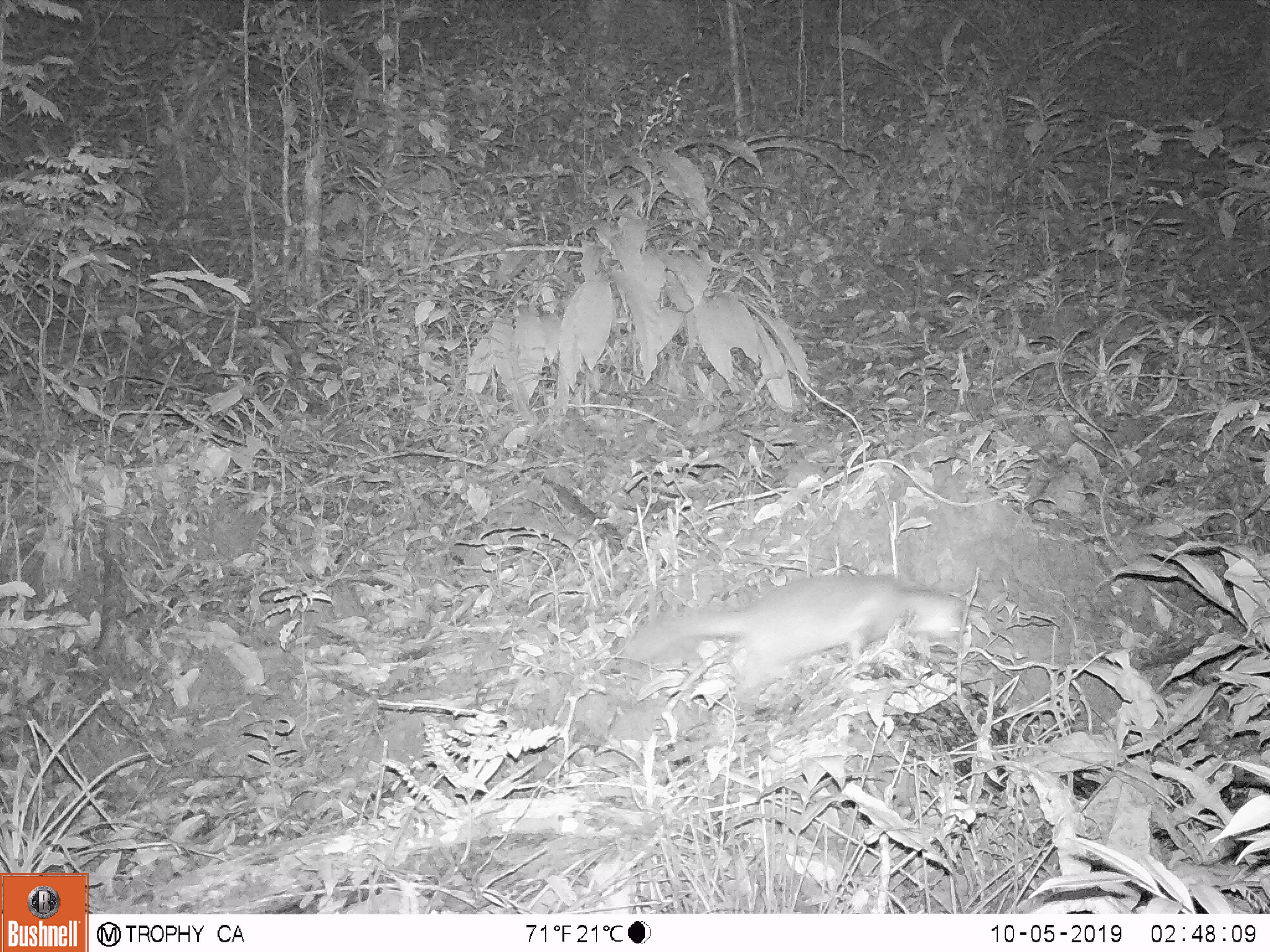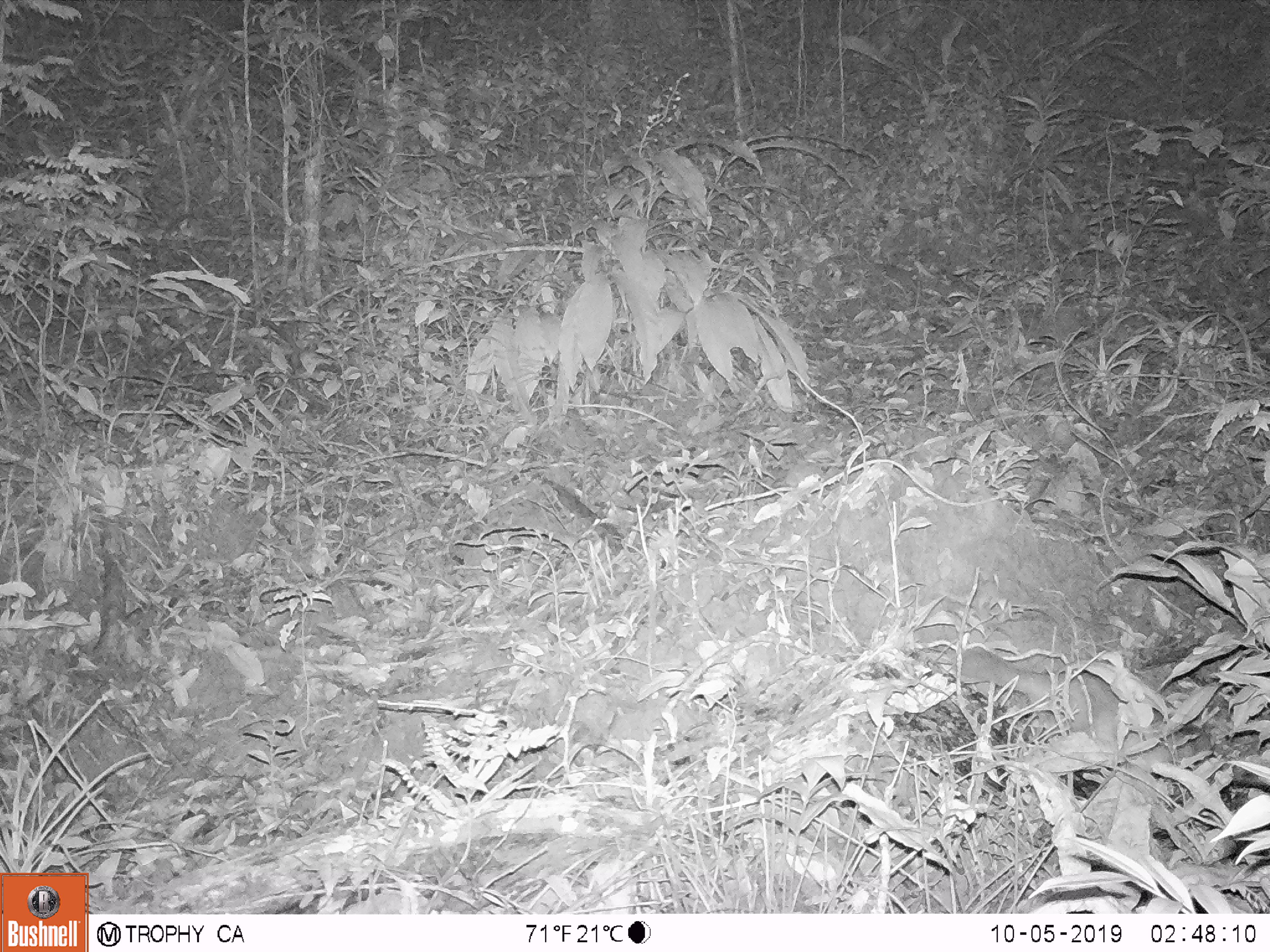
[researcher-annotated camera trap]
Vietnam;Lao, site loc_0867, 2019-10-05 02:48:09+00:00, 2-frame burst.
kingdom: Animalia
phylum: Chordata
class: Mammalia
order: Carnivora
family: Mustelidae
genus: Melogale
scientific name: Melogale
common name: ferret badger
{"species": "ferret badger (Melogale)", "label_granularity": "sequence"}